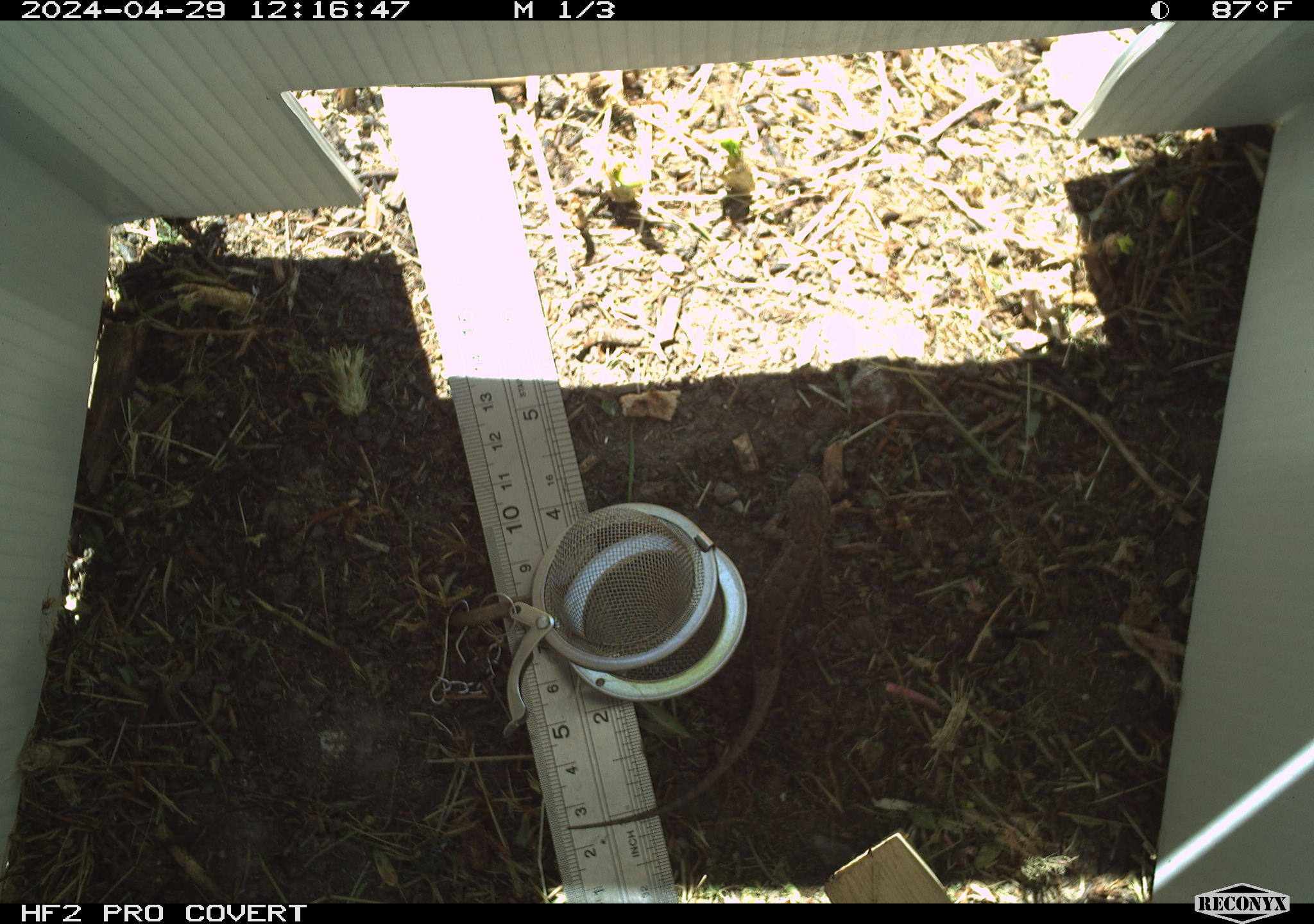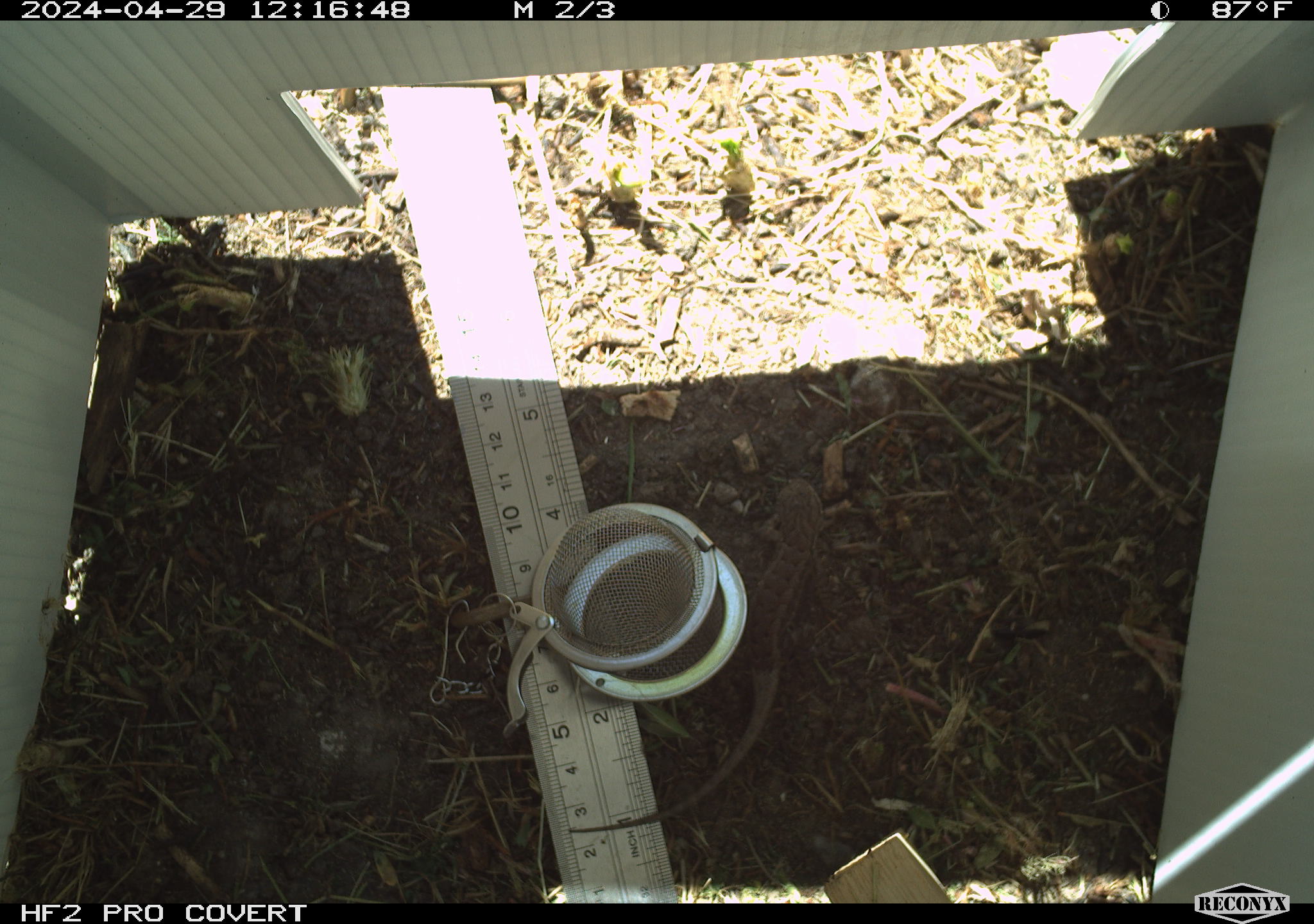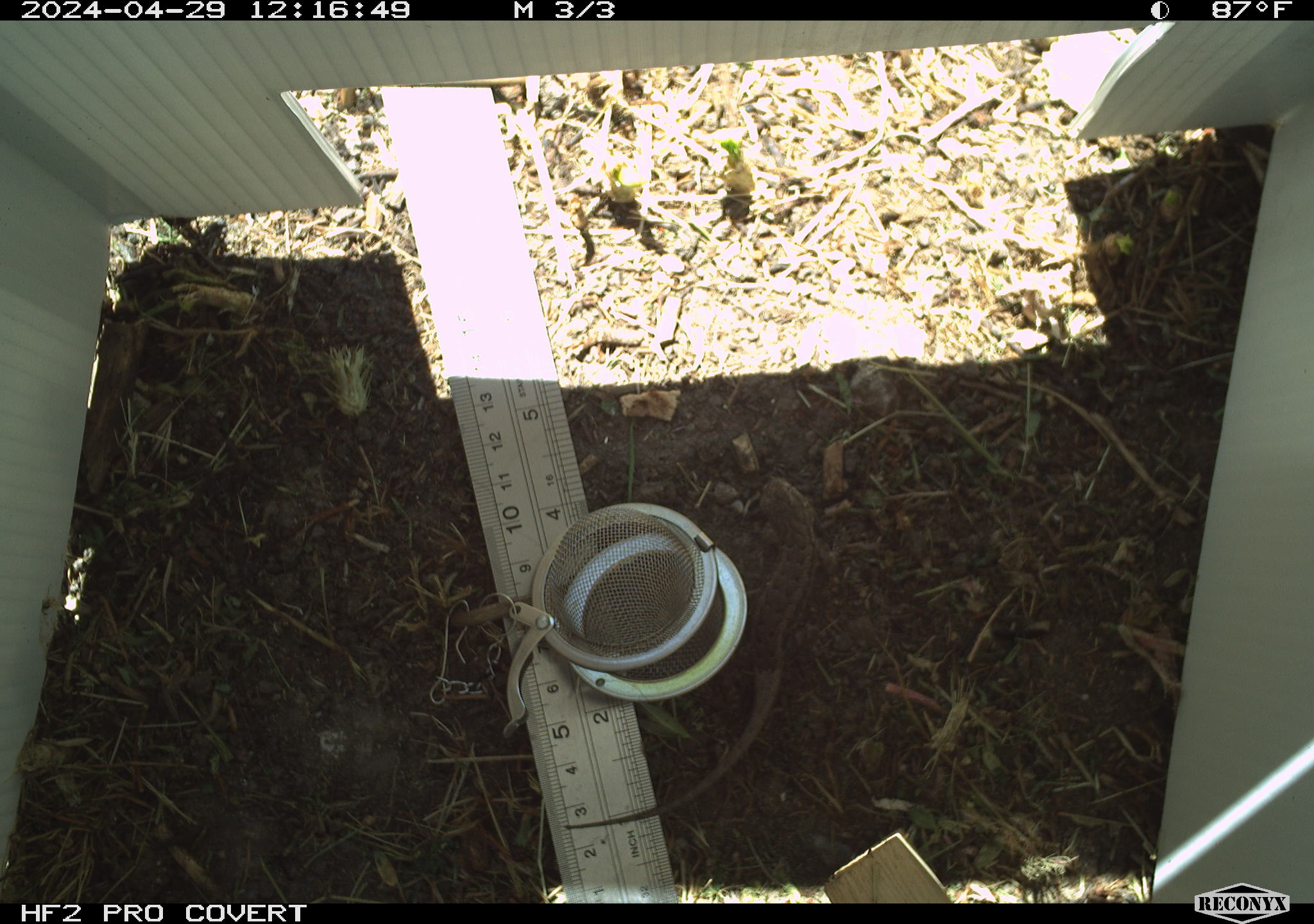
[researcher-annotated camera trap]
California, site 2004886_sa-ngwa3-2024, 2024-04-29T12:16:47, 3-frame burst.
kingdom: Animalia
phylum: Chordata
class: Reptilia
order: Squamata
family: Phrynosomatidae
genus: Sceloporus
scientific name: Sceloporus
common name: spiny lizards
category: sceloporus species